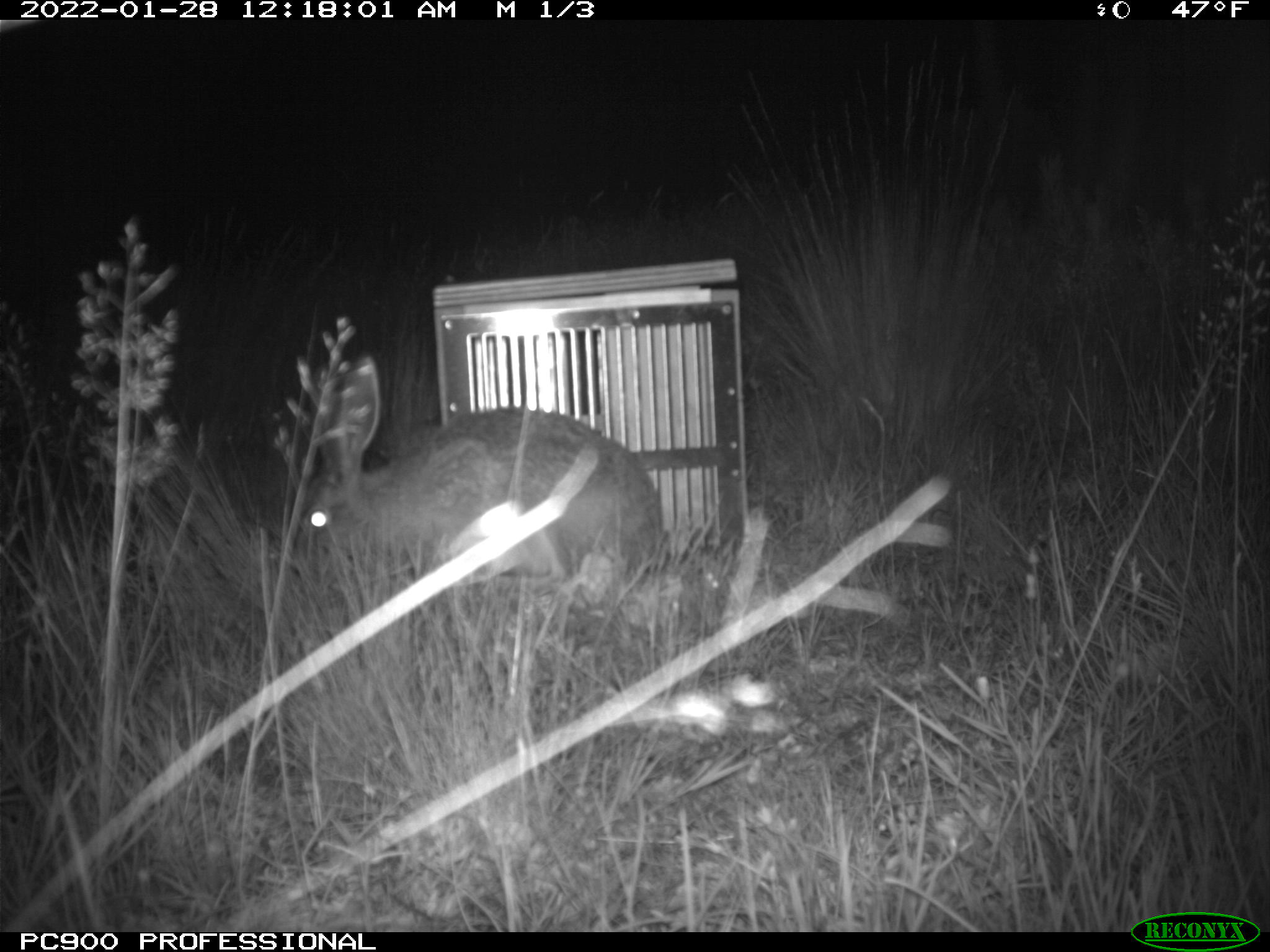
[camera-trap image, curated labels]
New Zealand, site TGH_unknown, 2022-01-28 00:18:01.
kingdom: Animalia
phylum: Chordata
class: Mammalia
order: Lagomorpha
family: Leporidae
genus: Lepus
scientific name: Lepus europaeus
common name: brown hare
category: hare